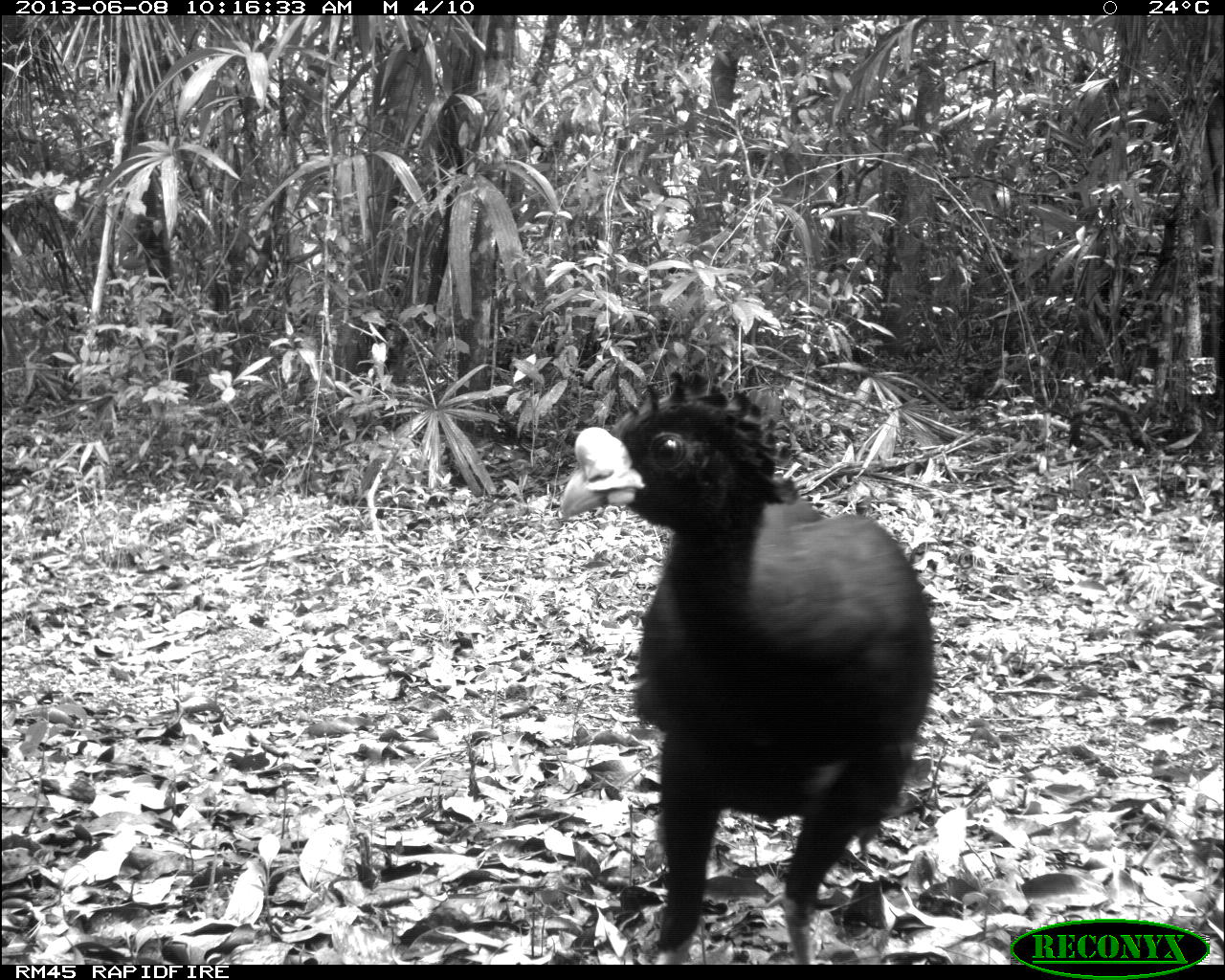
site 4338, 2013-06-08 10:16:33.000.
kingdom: Animalia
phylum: Chordata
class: Aves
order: Galliformes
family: Cracidae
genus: Crax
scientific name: Crax rubra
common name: great curassow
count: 1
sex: male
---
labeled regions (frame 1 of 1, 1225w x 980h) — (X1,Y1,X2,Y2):
crax rubra: (558,357,937,965)